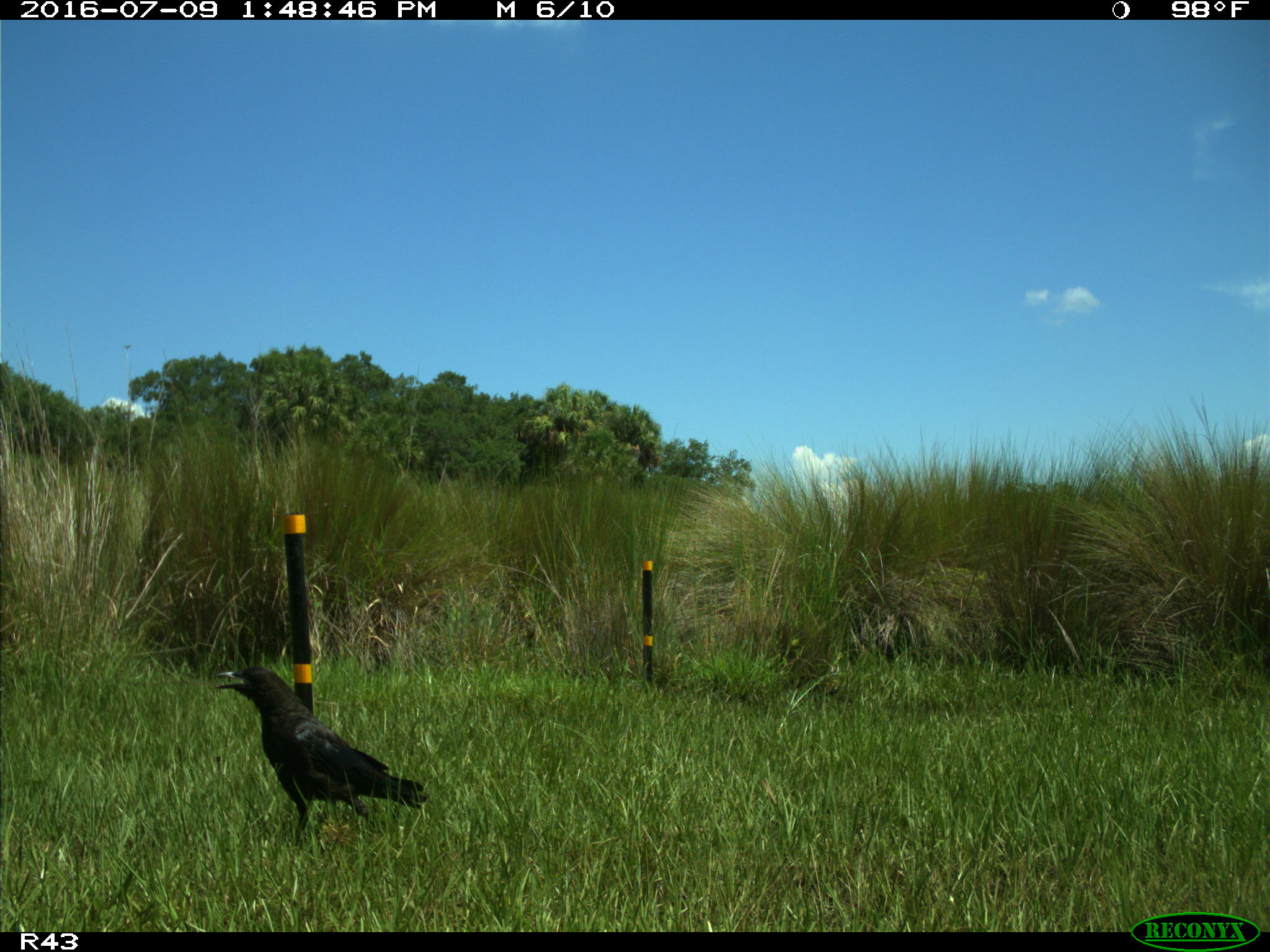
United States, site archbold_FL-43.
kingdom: Animalia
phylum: Chordata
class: Aves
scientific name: Aves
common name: birds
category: unidentified bird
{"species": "unidentified bird (birds) (Aves)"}